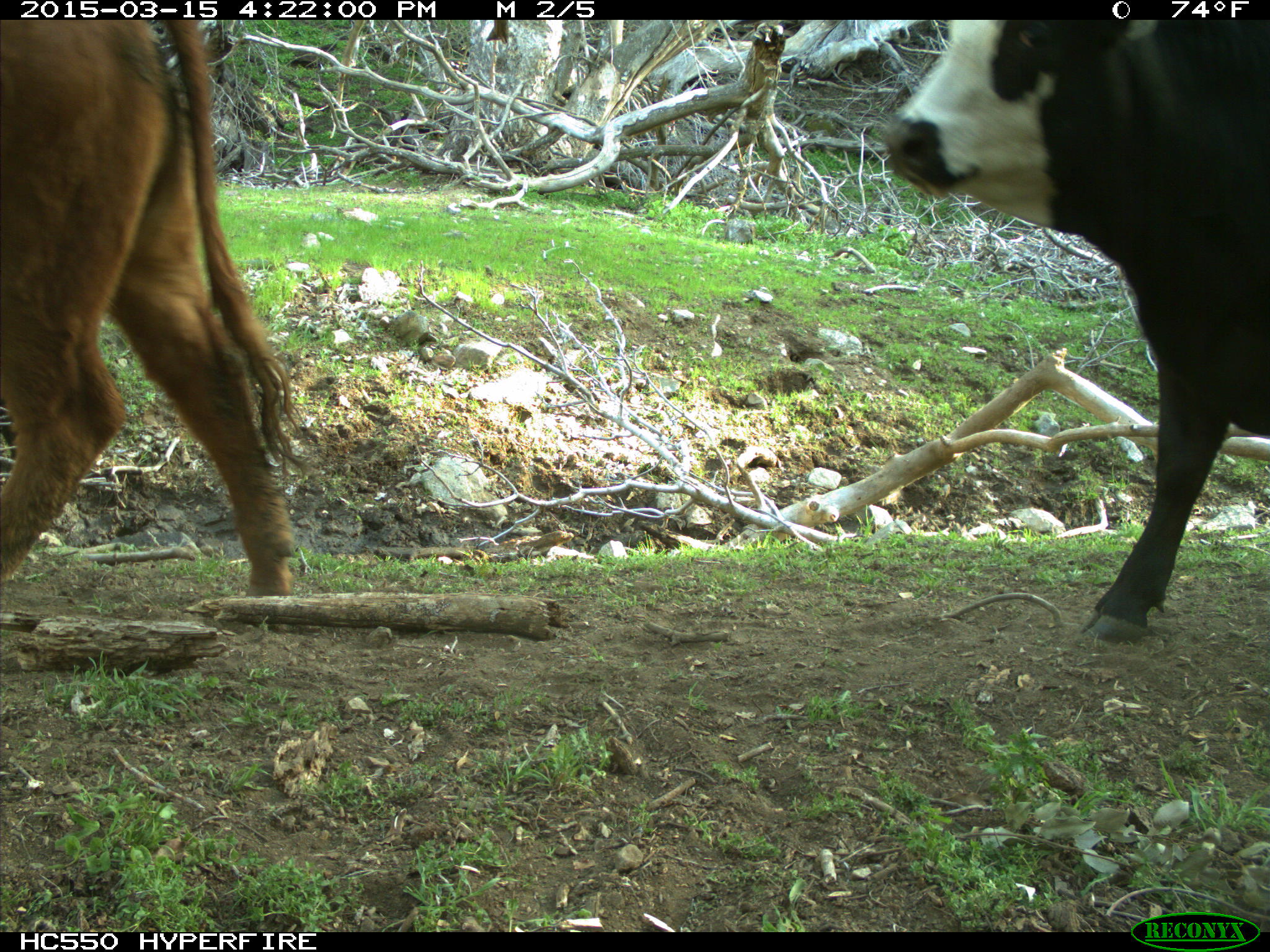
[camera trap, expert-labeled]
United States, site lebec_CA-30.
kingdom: Animalia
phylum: Chordata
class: Mammalia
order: Artiodactyla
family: Bovidae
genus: Bos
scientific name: Bos taurus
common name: domestic cow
Bos taurus (domestic cow).